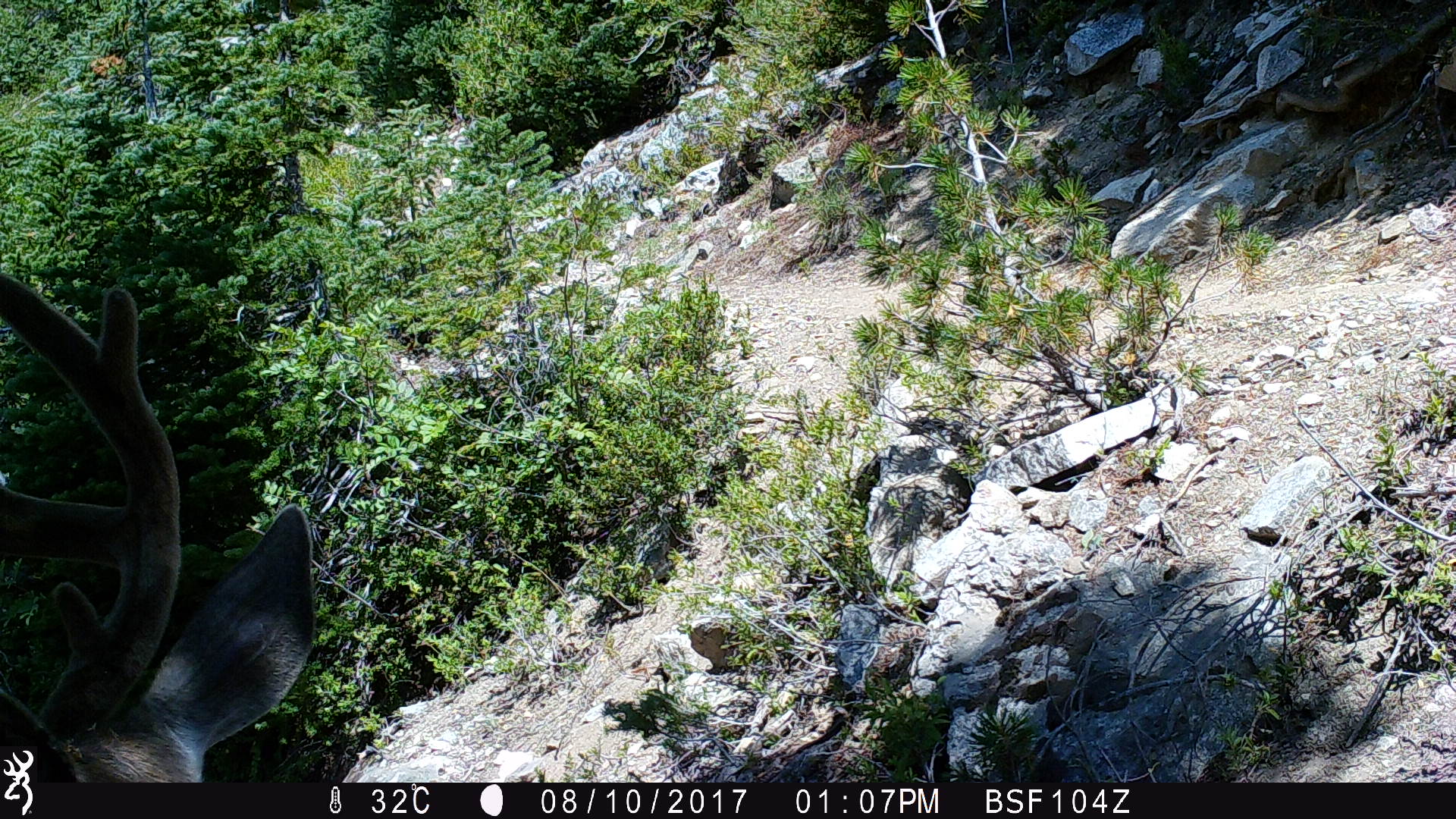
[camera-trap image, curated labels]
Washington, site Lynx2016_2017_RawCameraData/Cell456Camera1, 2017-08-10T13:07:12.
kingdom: Animalia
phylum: Chordata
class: Mammalia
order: Artiodactyla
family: Cervidae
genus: Odocoileus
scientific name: Odocoileus hemionus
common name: mule deer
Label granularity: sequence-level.